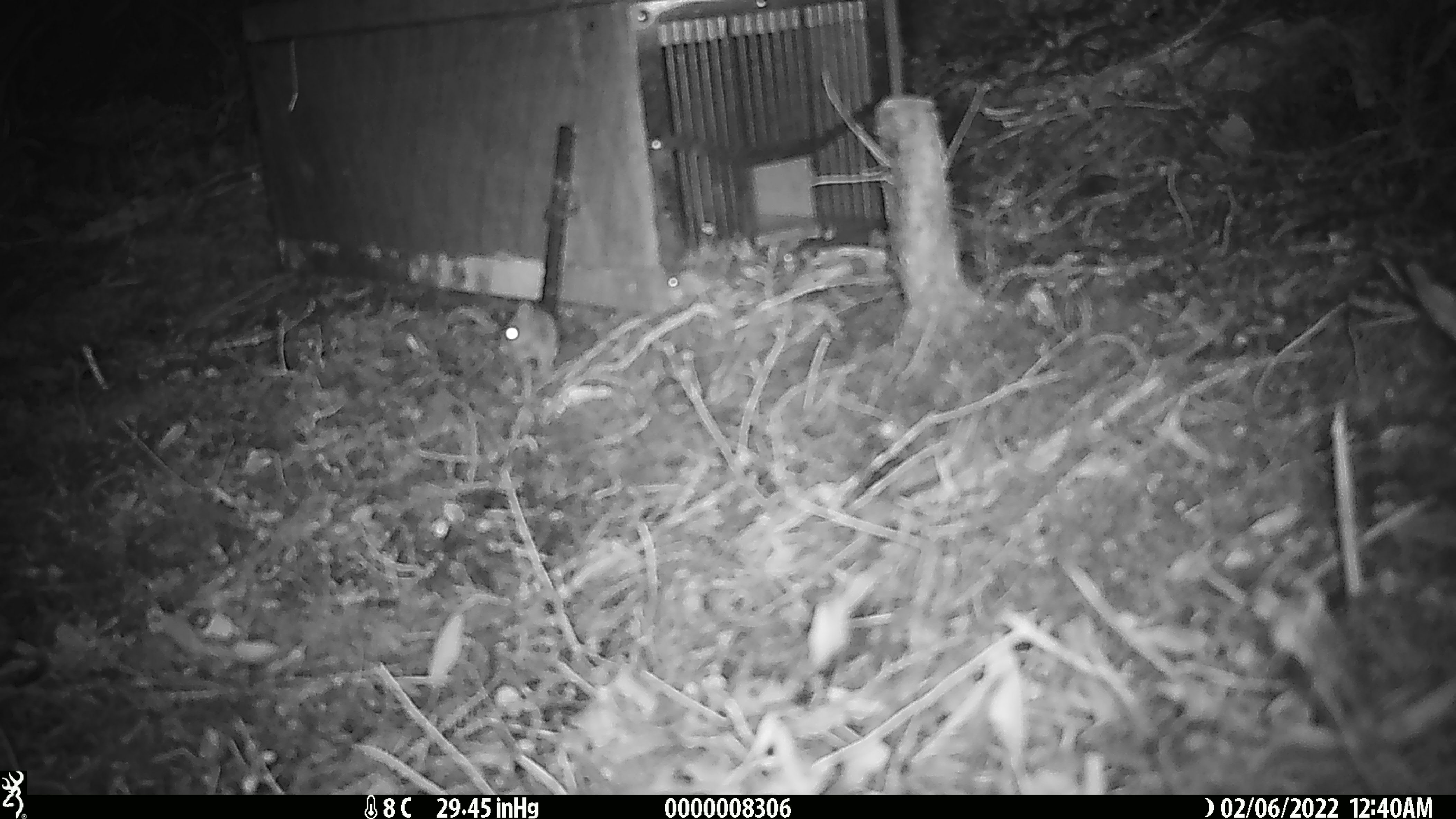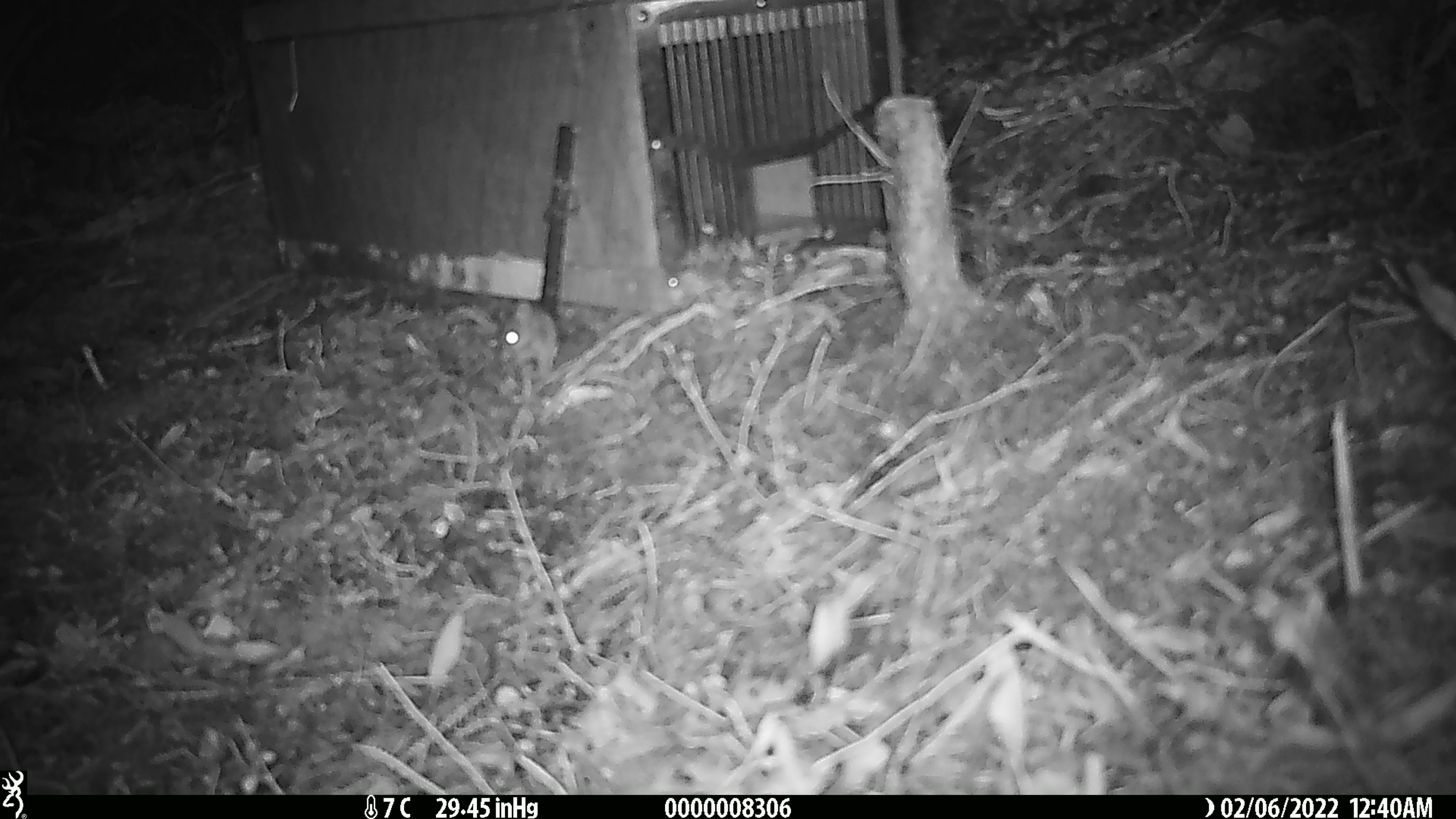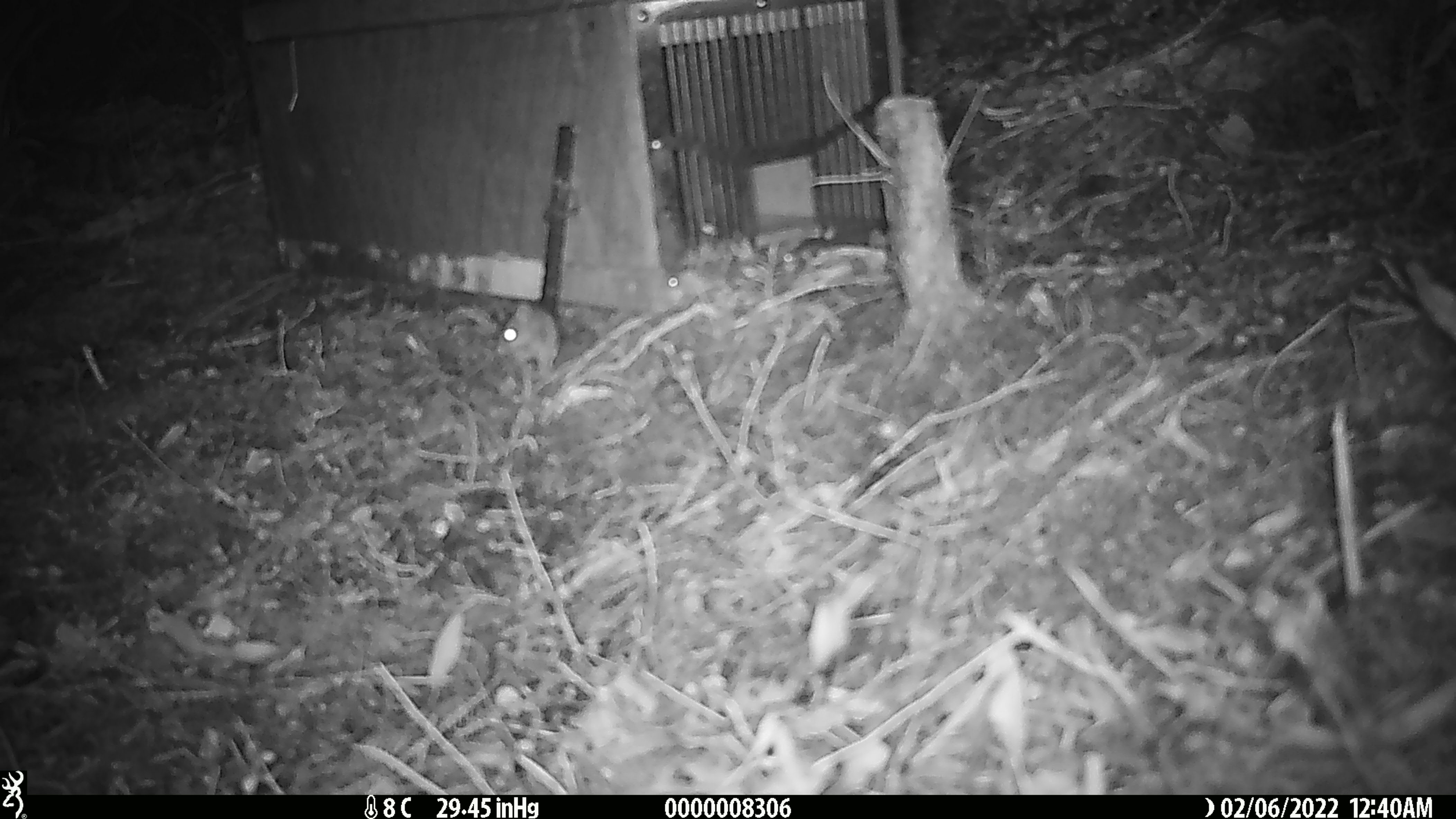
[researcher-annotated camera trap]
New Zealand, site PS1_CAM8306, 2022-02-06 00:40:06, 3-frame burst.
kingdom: Animalia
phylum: Chordata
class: Mammalia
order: Rodentia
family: Muridae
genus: Mus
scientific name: Mus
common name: mouse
Mouse (Mus).